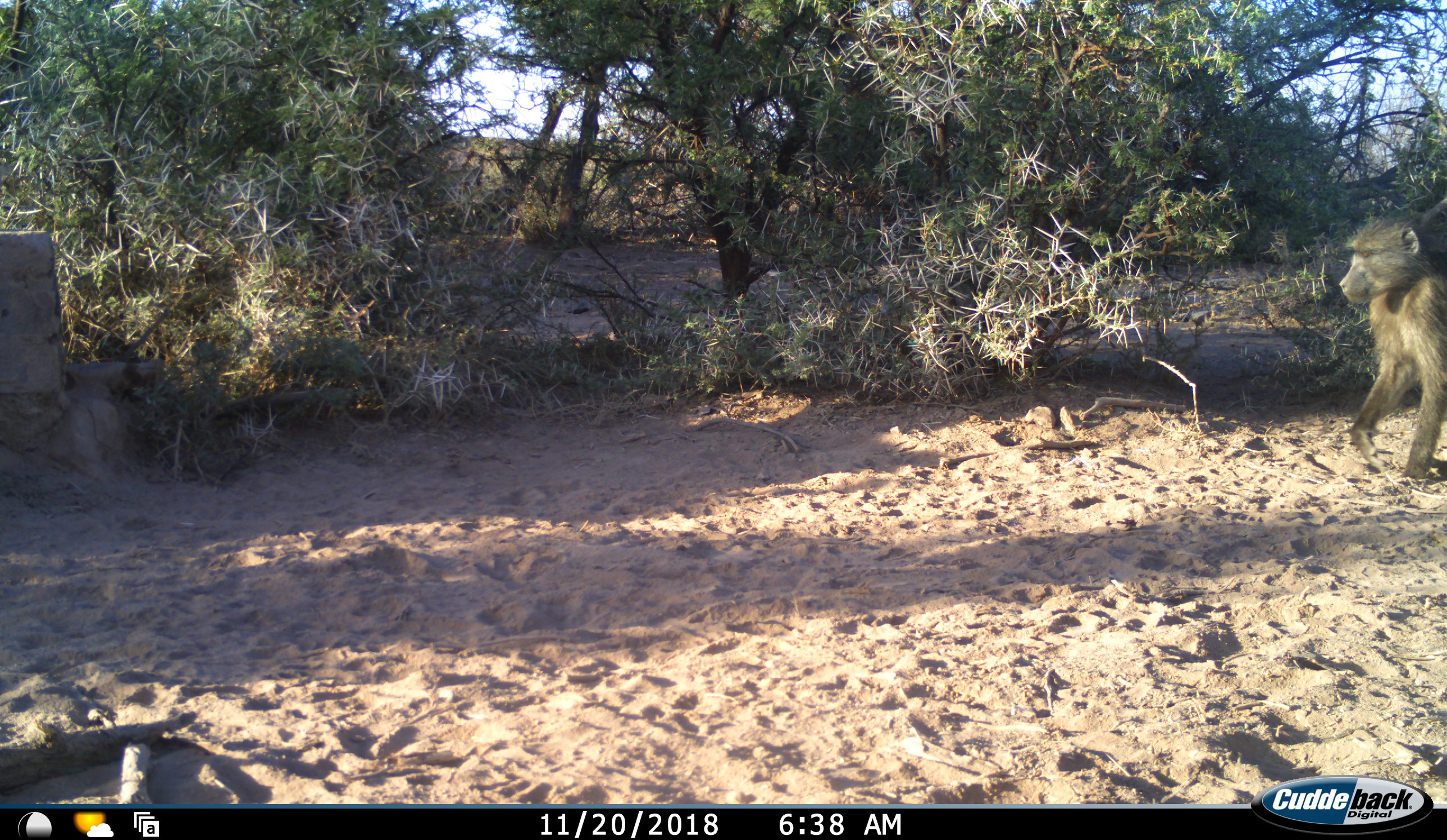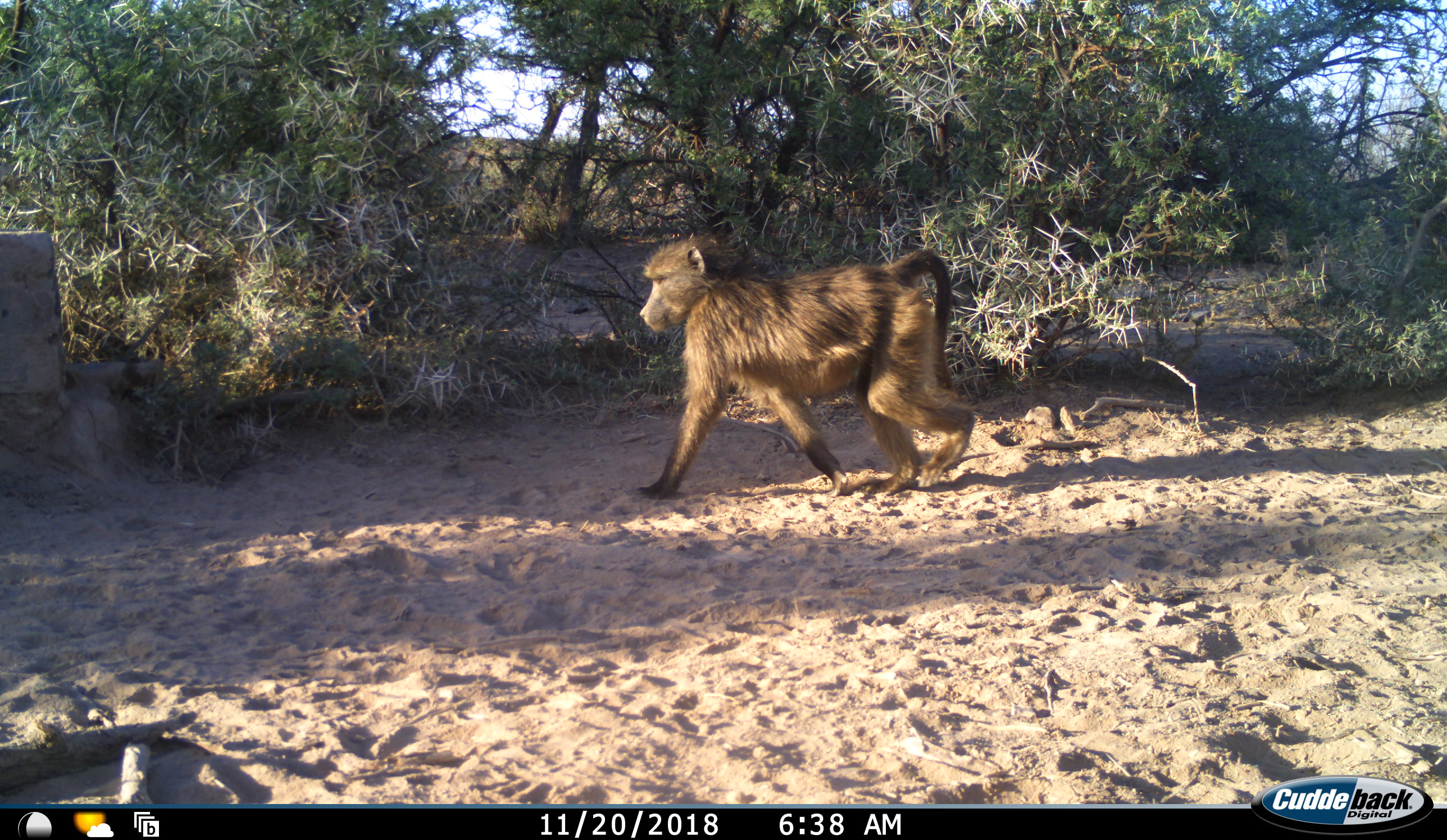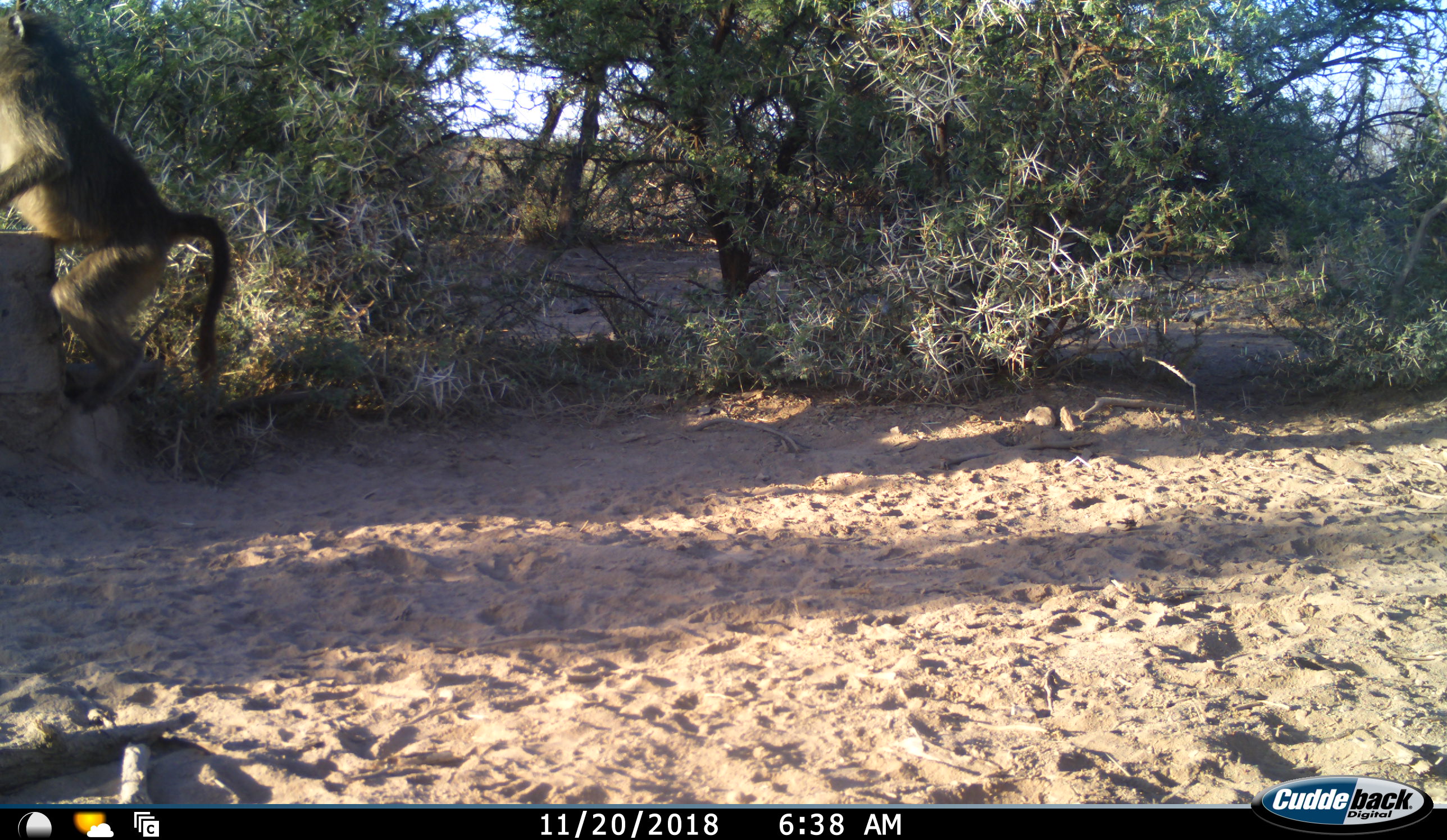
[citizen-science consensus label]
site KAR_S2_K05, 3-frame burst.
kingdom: Animalia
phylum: Chordata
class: Mammalia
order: Primates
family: Cercopithecidae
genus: Papio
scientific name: Papio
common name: baboon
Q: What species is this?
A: Baboon (Papio).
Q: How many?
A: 1.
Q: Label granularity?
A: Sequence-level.